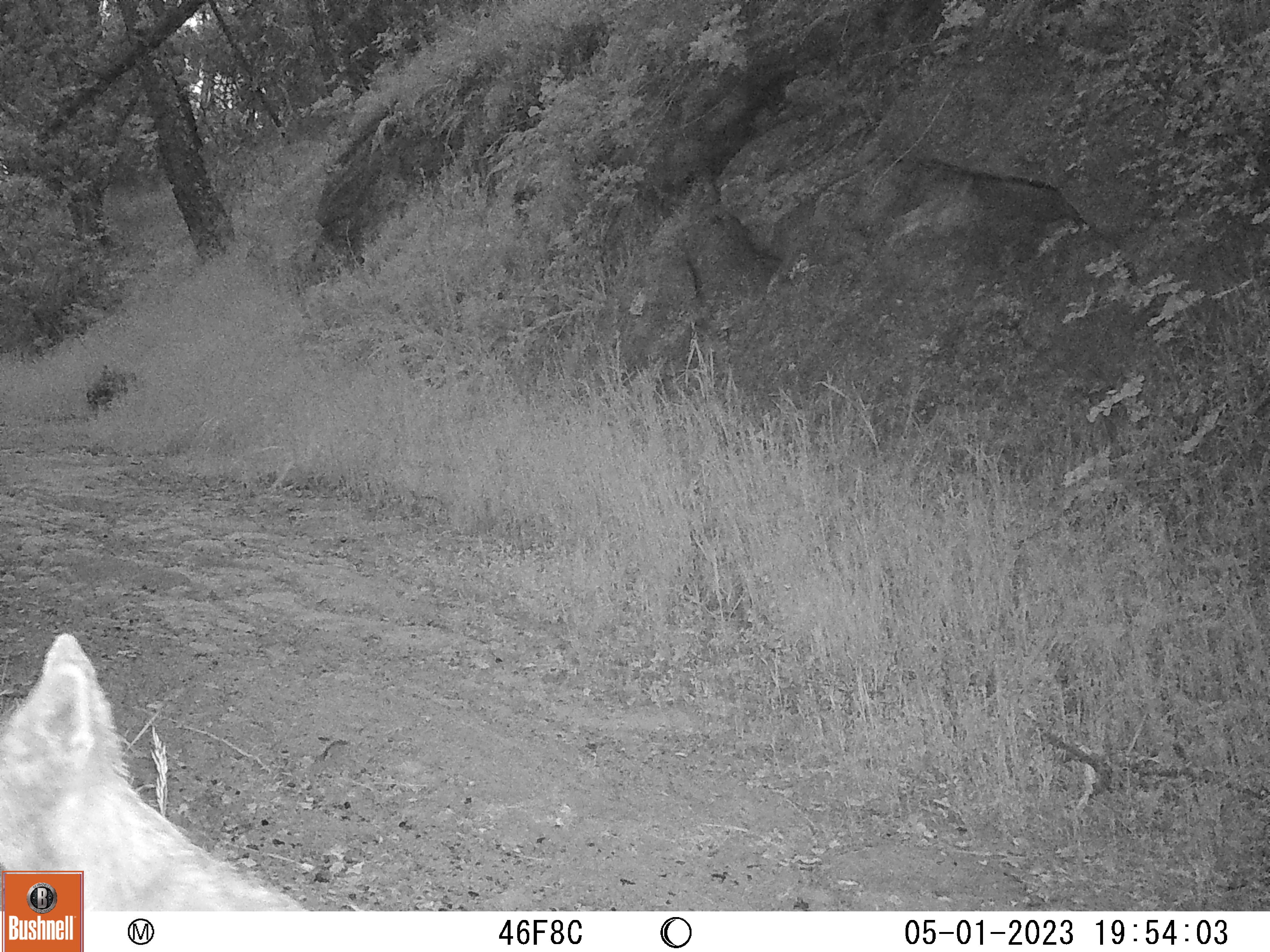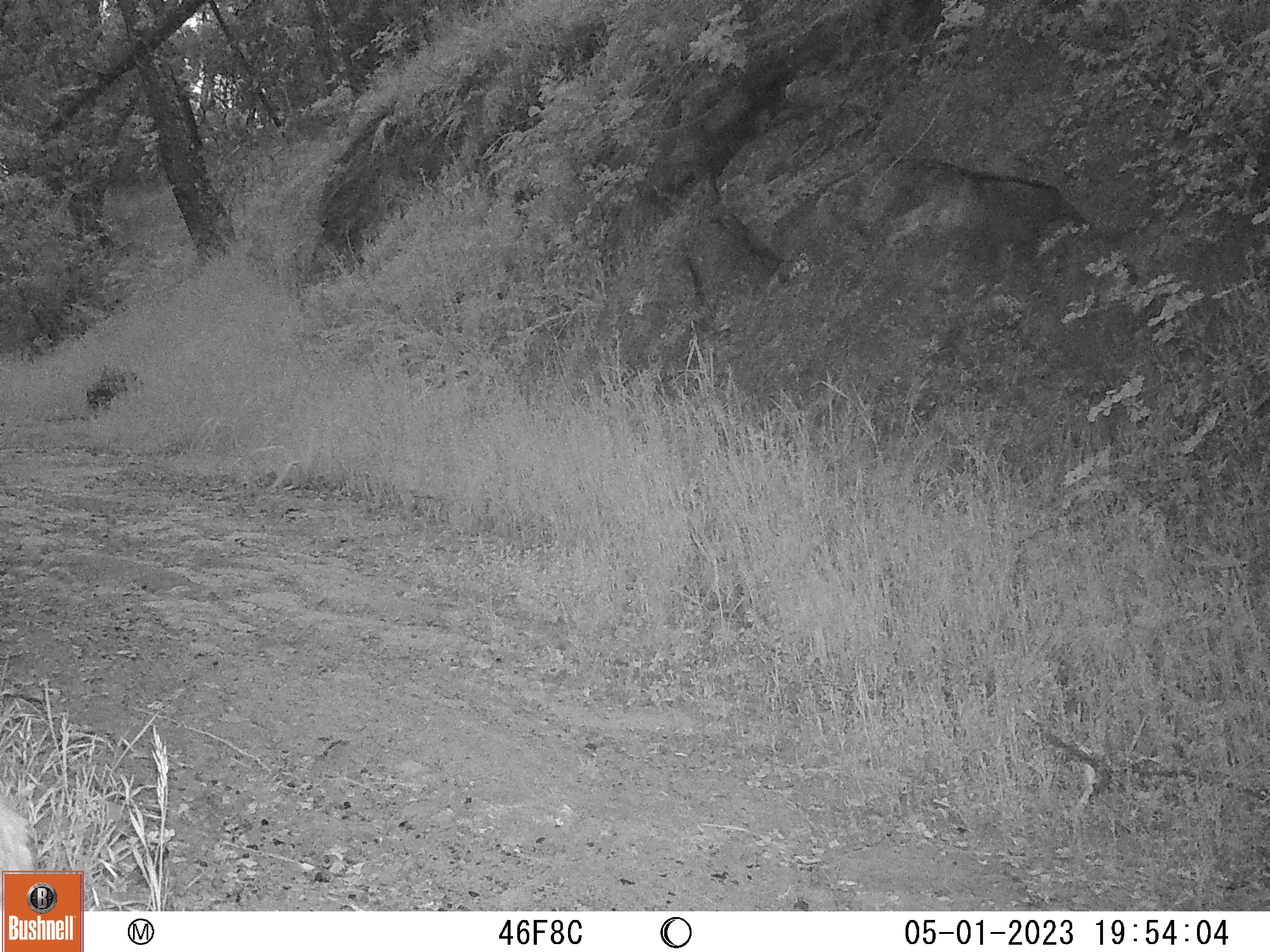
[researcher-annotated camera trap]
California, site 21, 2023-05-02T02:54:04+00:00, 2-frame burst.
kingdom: Animalia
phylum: Chordata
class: Mammalia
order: Carnivora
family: Canidae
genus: Canis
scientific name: Canis latrans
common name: coyote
Coyote (Canis latrans).